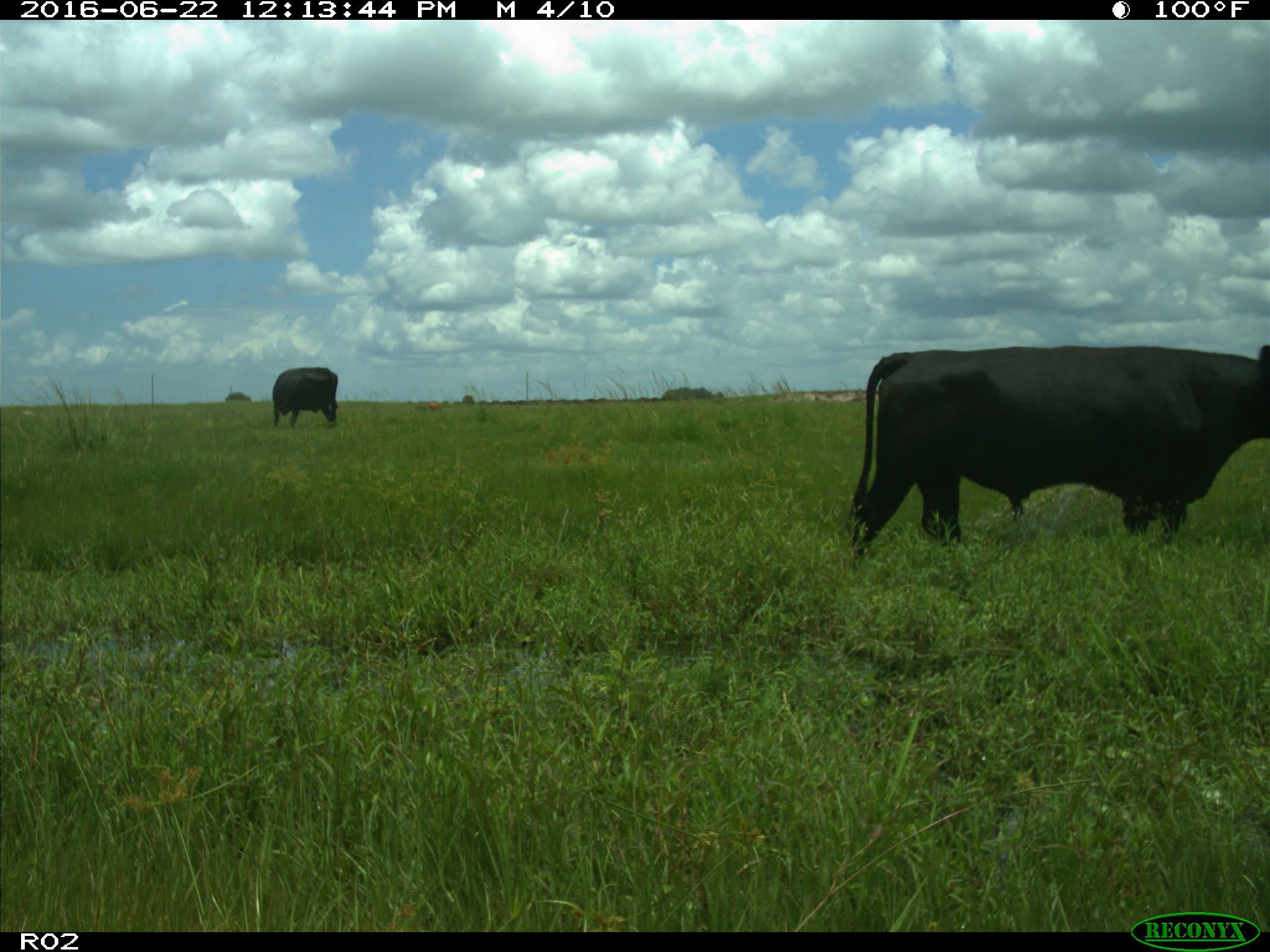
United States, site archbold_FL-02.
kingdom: Animalia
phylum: Chordata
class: Mammalia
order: Artiodactyla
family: Bovidae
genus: Bos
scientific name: Bos taurus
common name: domestic cow